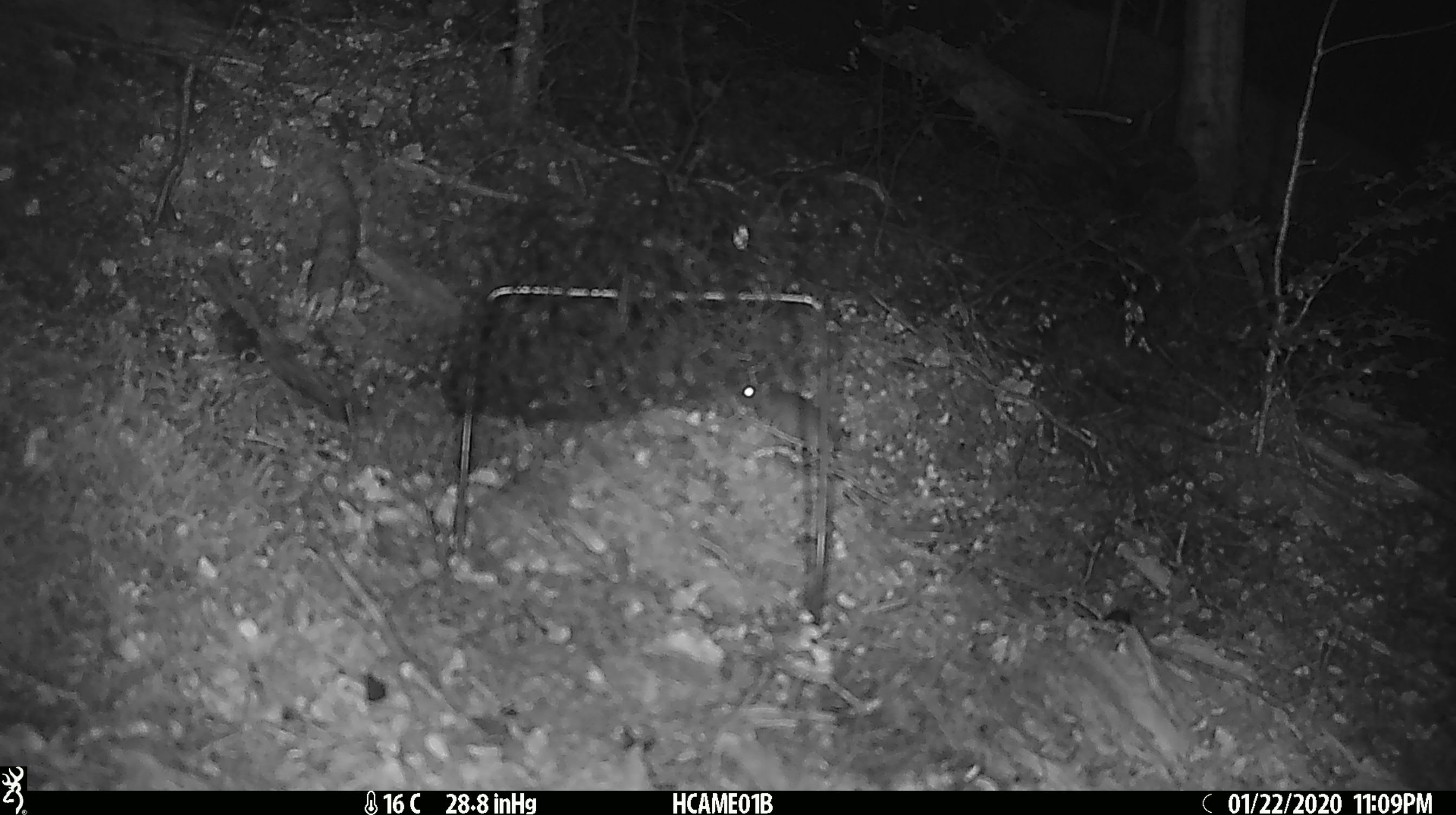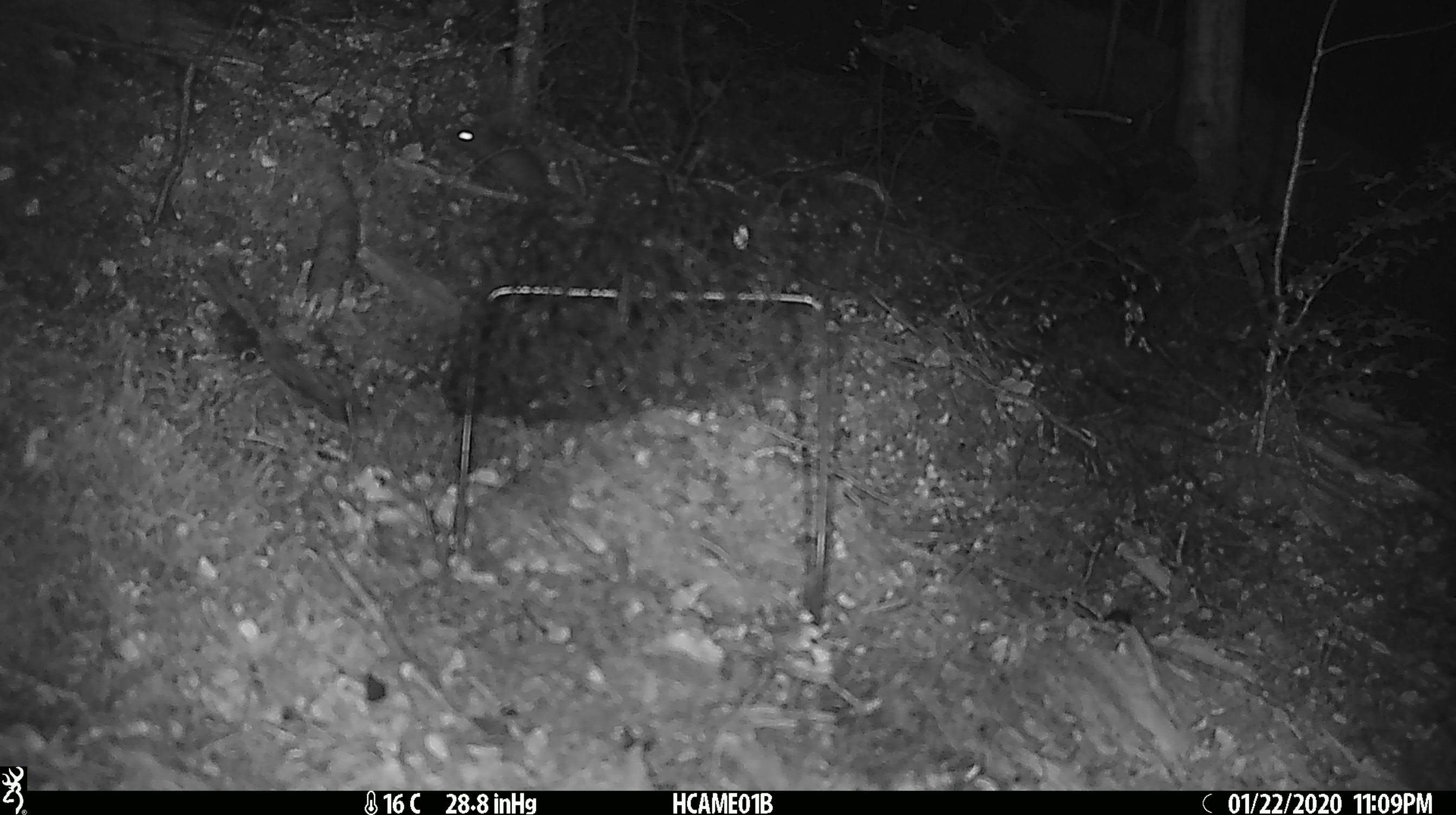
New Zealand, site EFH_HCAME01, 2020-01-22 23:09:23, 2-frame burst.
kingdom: Animalia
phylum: Chordata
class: Mammalia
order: Rodentia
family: Muridae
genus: Mus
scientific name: Mus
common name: mouse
Mouse (Mus).